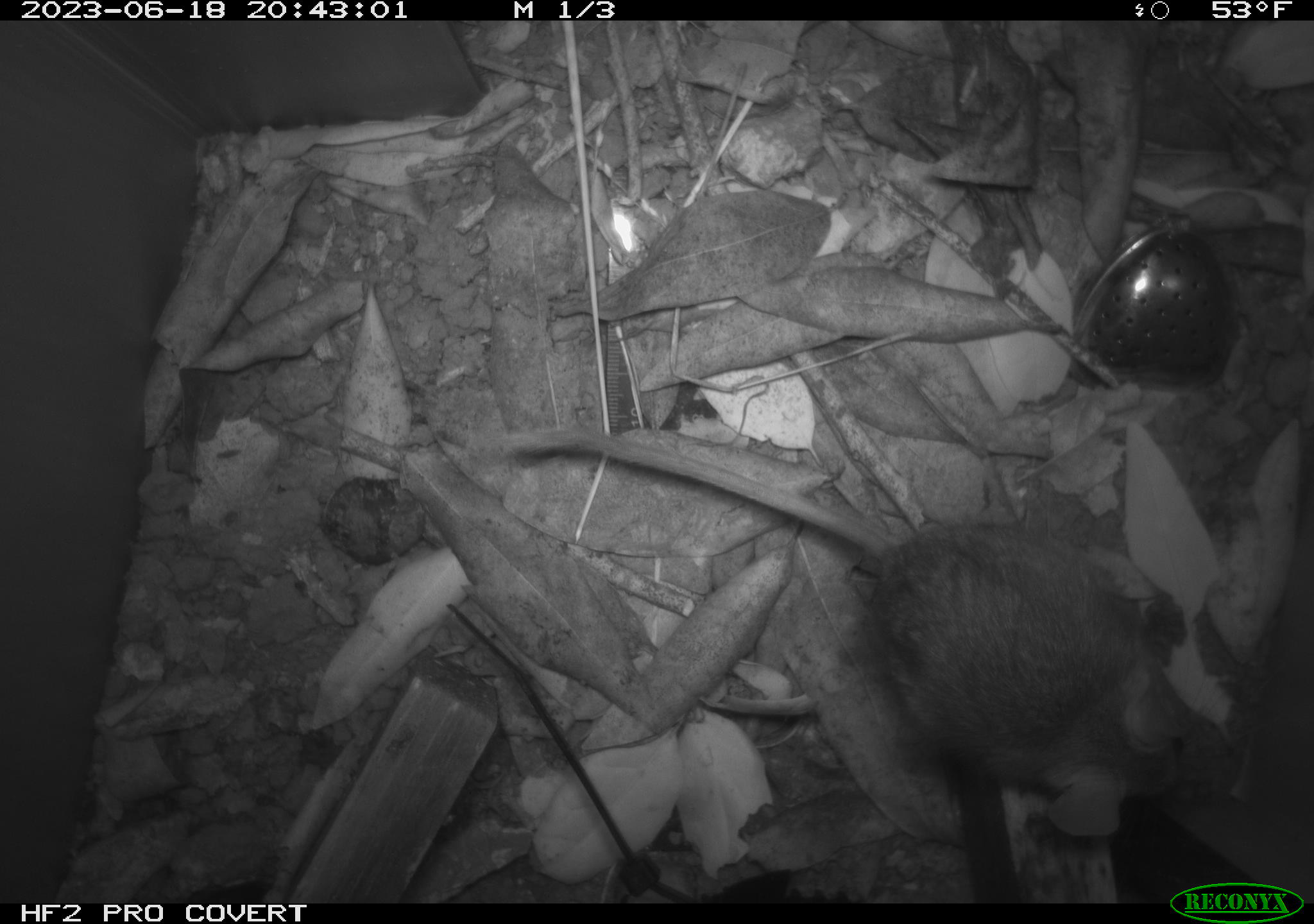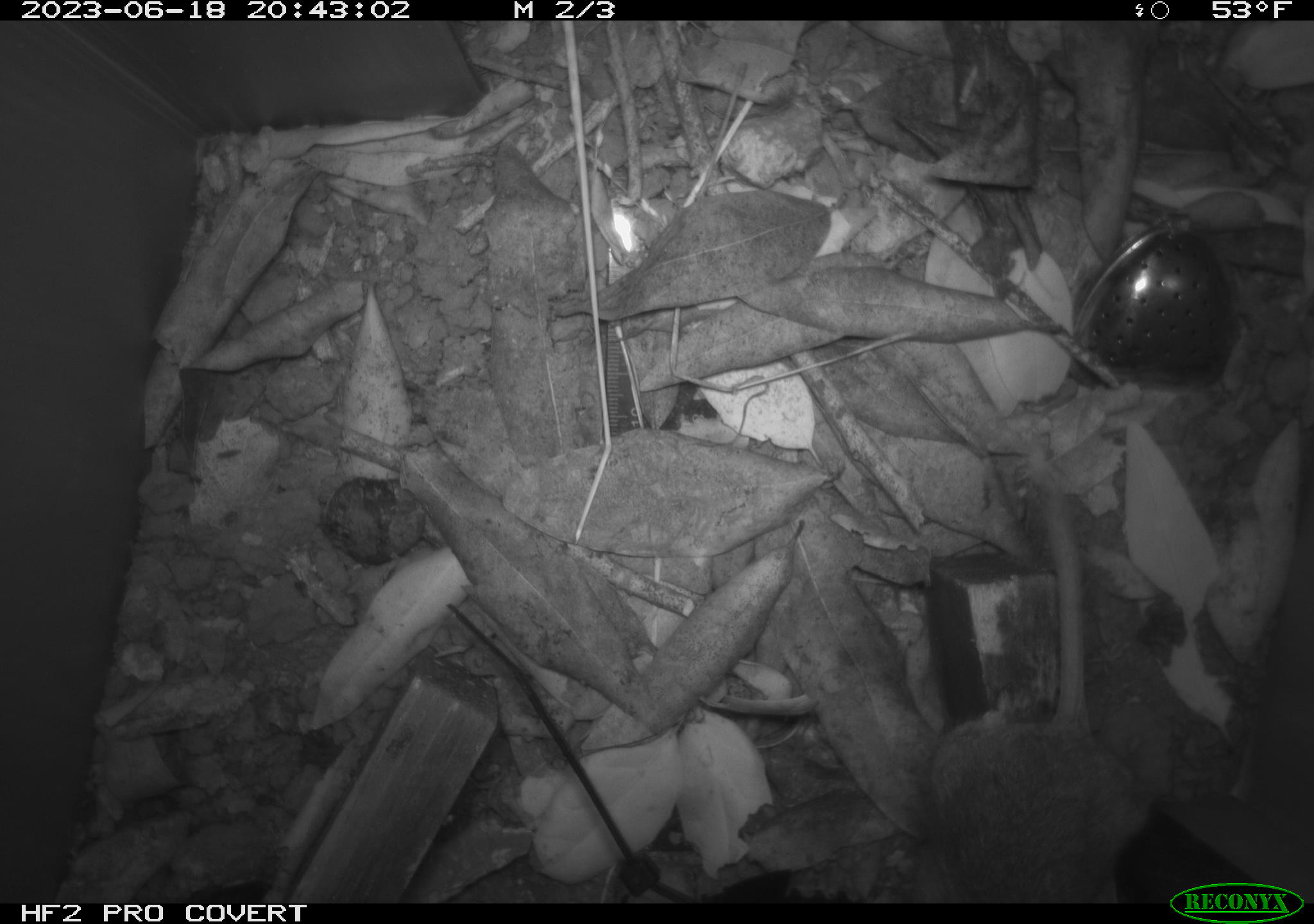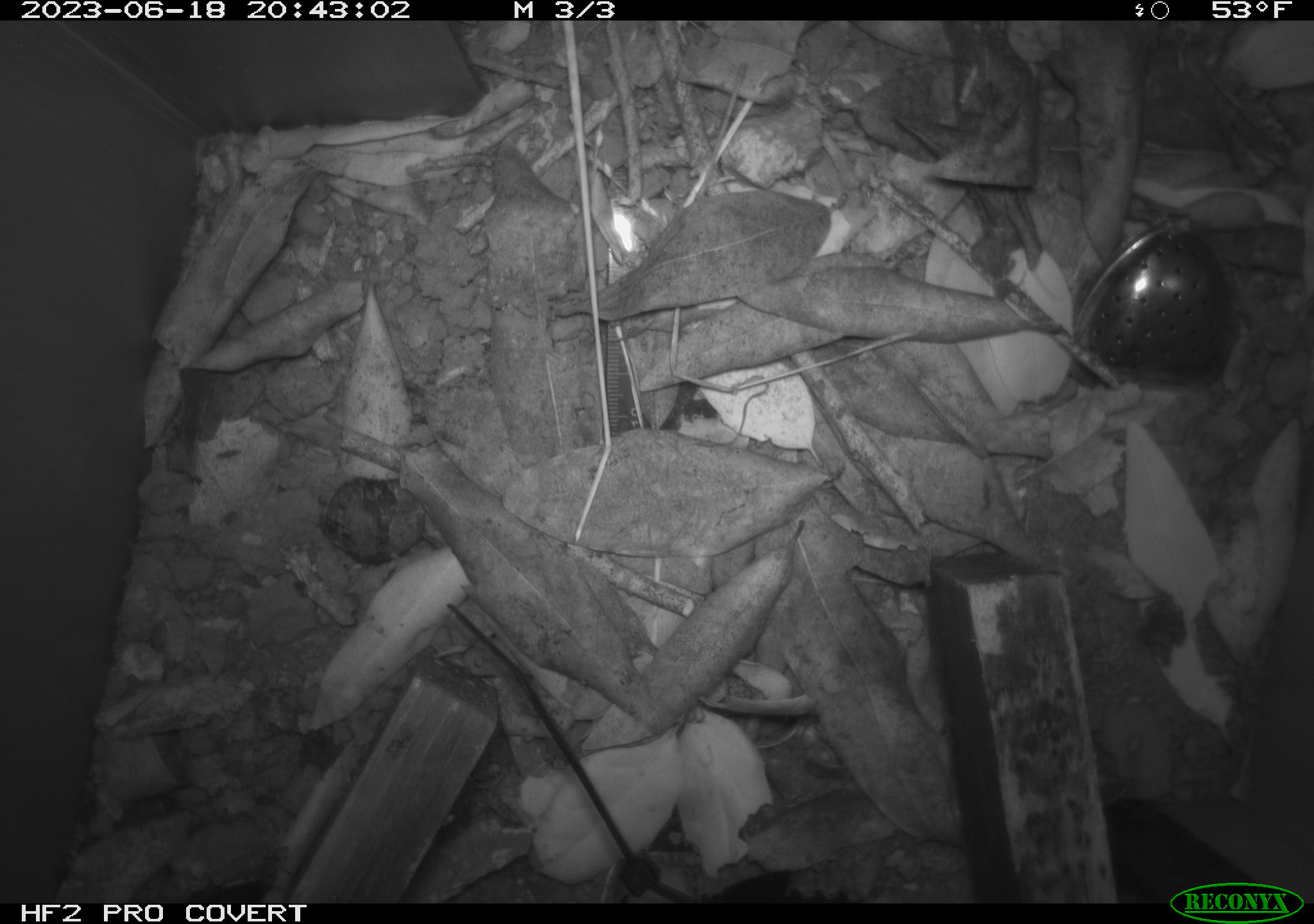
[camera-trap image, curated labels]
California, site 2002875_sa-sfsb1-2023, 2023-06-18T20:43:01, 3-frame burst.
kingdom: Animalia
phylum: Chordata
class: Mammalia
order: Rodentia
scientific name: Rodentia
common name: mouse species